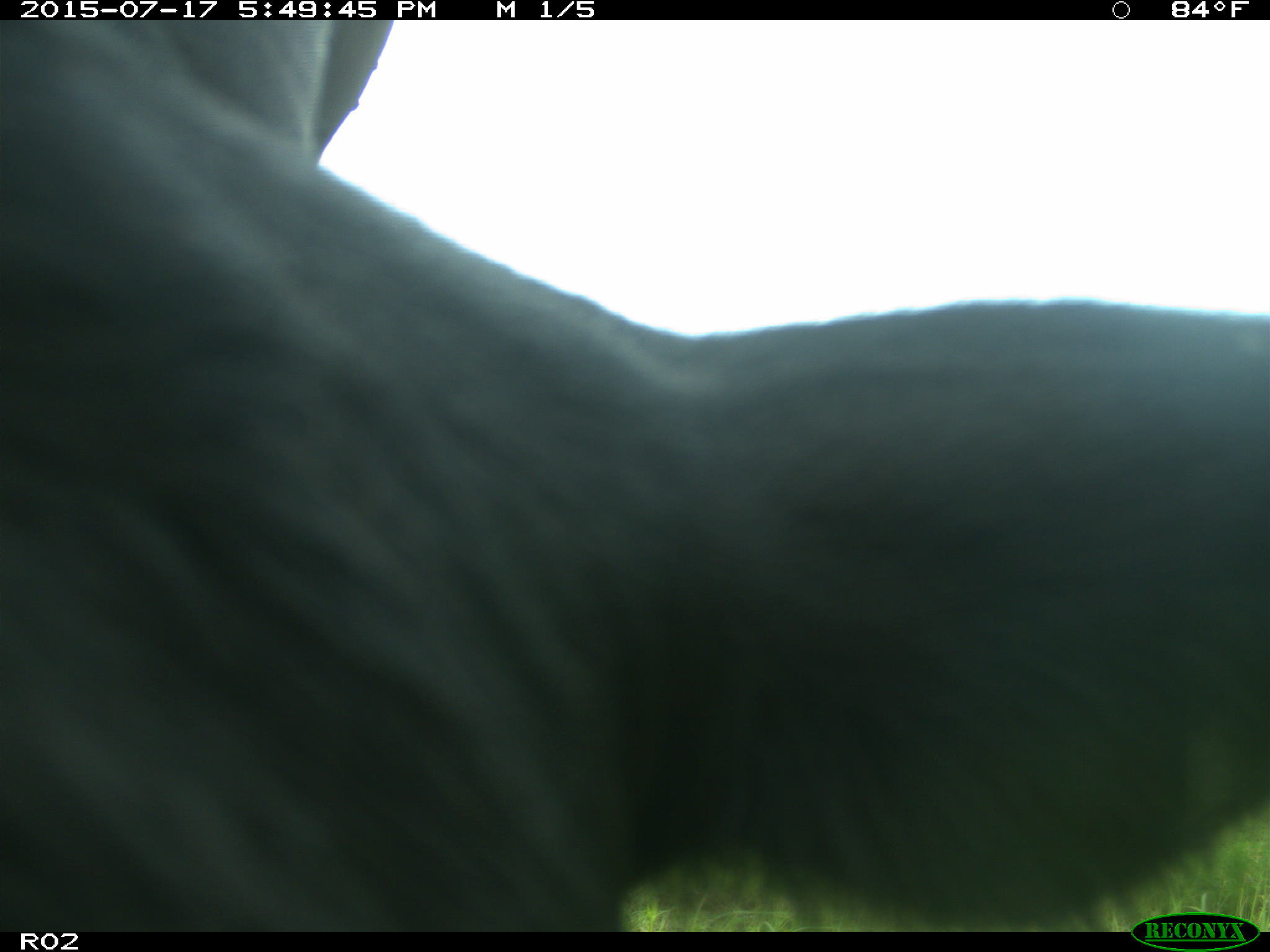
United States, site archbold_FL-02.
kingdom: Animalia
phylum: Chordata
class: Mammalia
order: Artiodactyla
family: Bovidae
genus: Bos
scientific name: Bos taurus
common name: domestic cow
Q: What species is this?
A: Bos taurus (domestic cow).